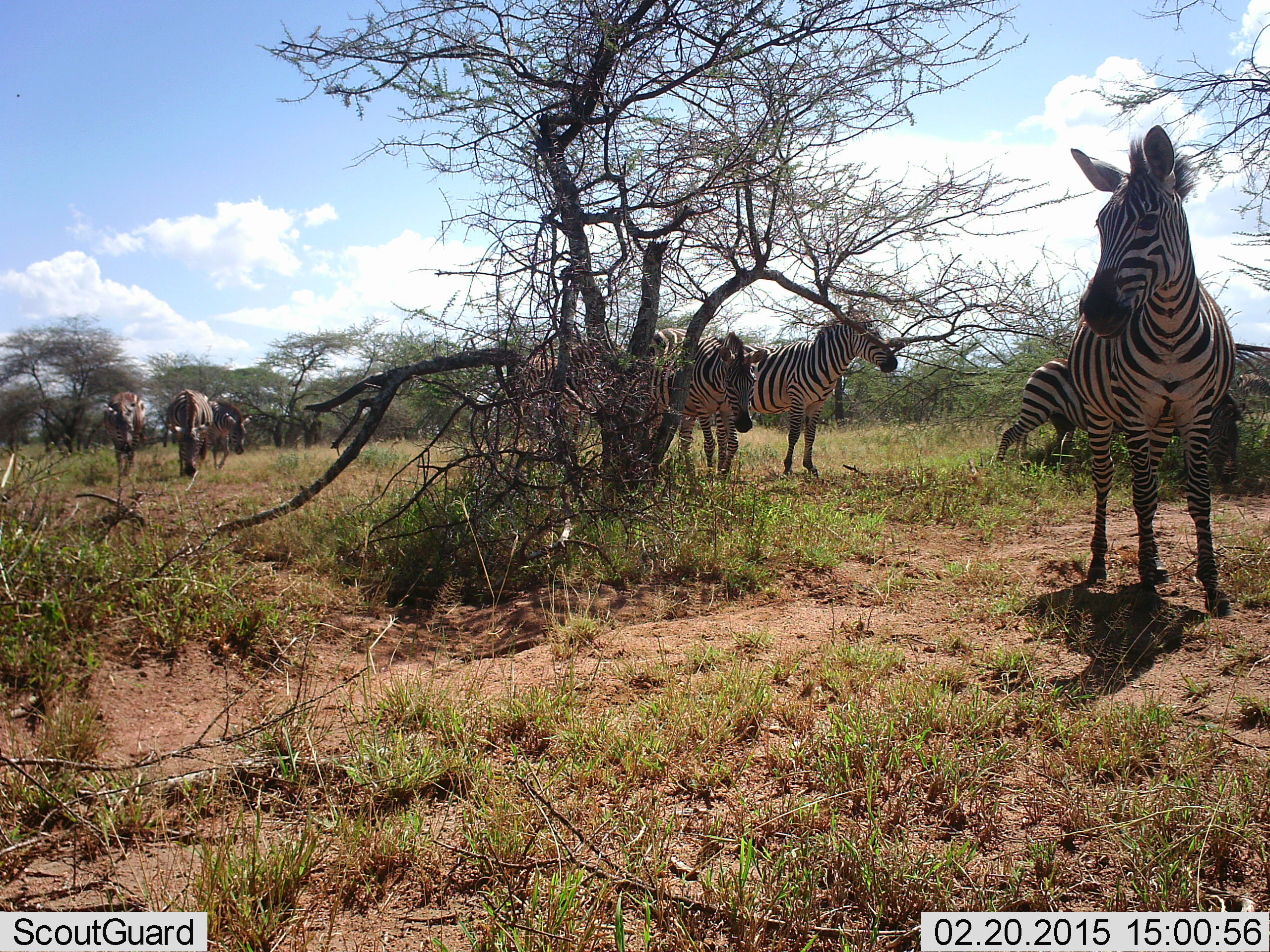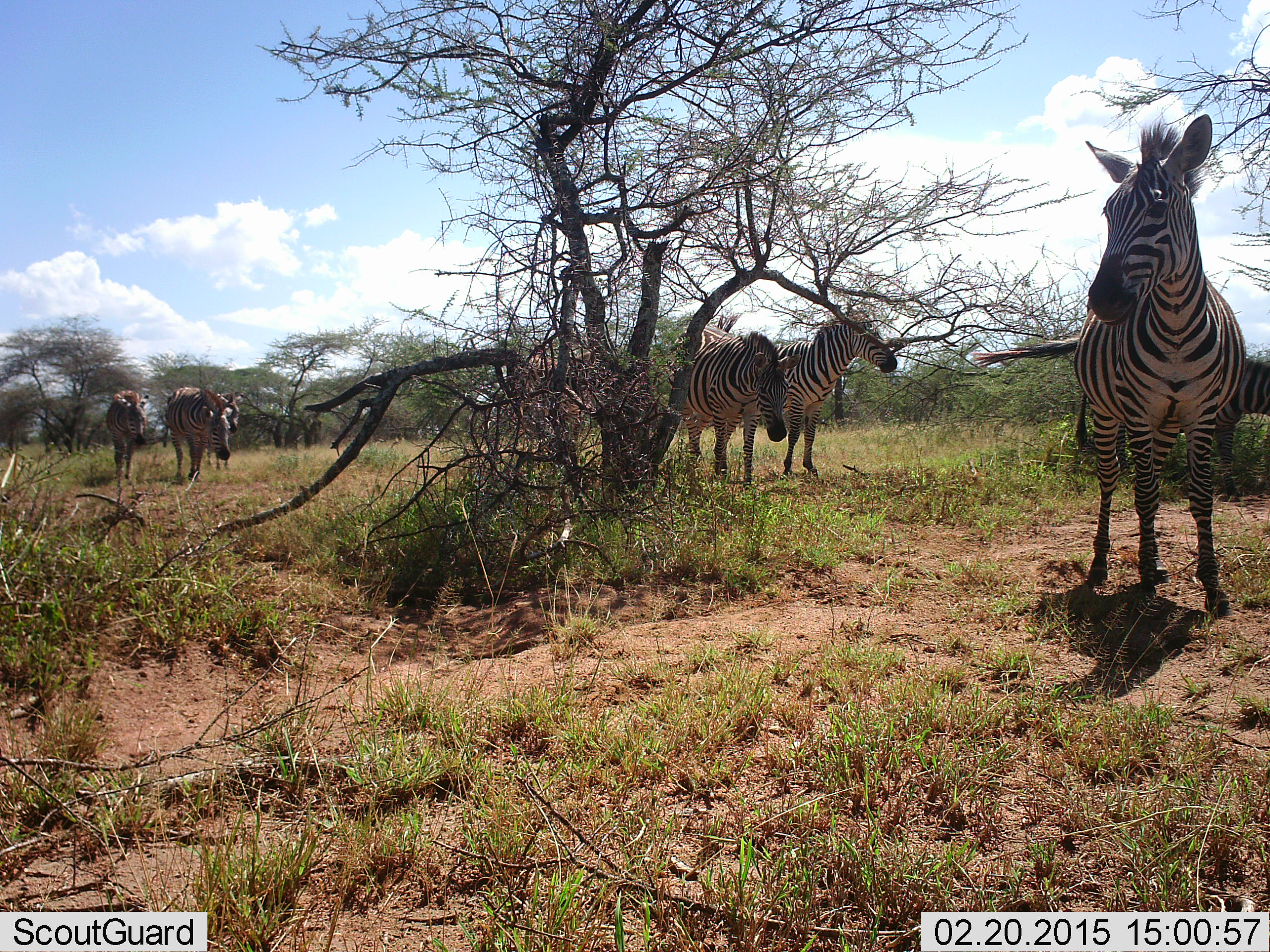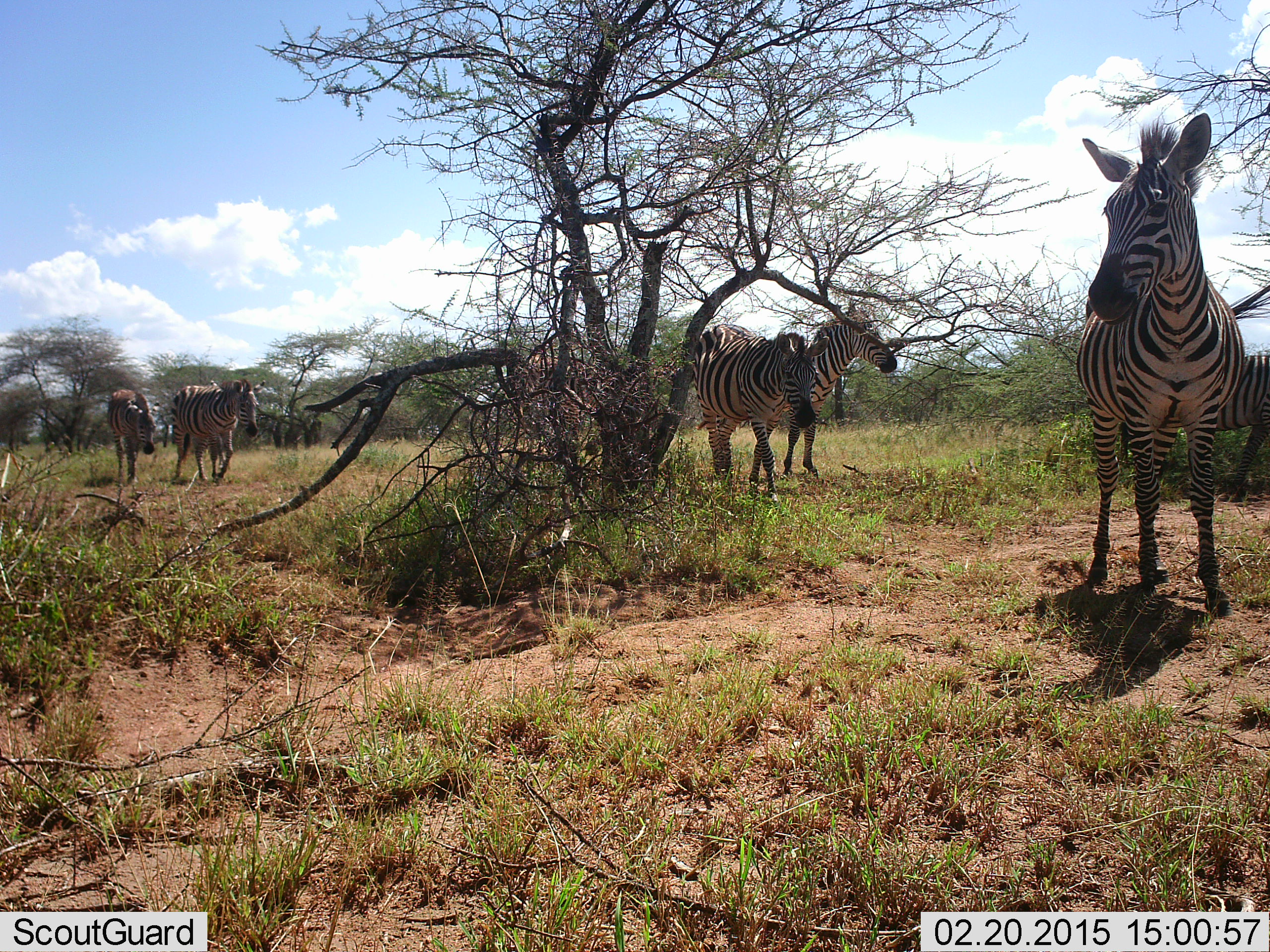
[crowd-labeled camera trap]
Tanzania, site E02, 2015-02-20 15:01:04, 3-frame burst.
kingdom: Animalia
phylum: Chordata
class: Mammalia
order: Perissodactyla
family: Equidae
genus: Equus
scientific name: Equus quagga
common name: plains zebra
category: zebra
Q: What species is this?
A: Zebra (plains zebra) (Equus quagga).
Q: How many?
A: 7.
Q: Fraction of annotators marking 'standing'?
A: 70%.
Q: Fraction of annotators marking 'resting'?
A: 0%.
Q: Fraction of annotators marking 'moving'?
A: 90%.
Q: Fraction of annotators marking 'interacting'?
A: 0%.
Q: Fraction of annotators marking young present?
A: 0%.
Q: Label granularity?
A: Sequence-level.